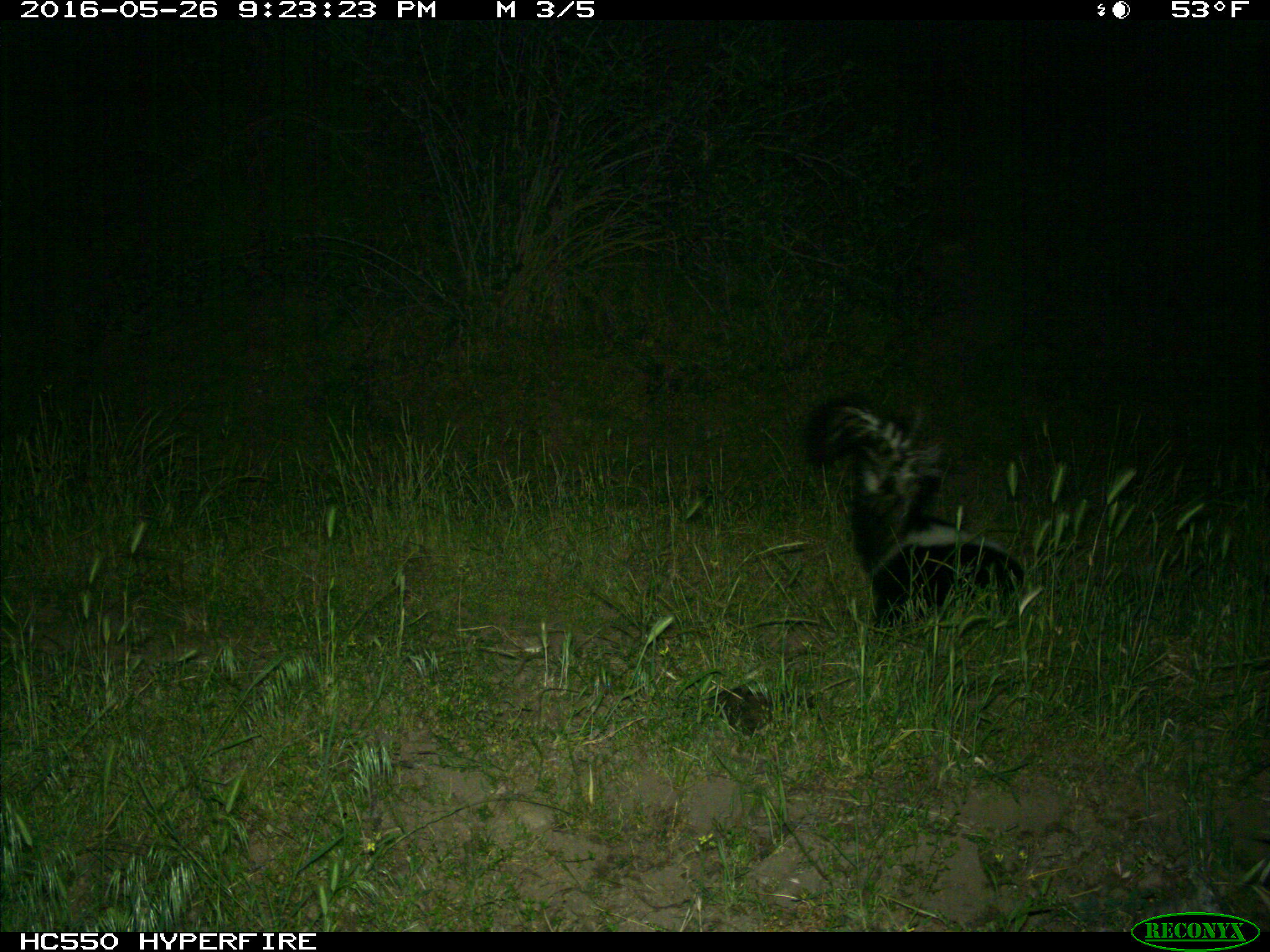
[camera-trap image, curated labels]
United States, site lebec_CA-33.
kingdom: Animalia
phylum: Chordata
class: Mammalia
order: Carnivora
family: Mephitidae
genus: Mephitis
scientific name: Mephitis mephitis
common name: striped skunk